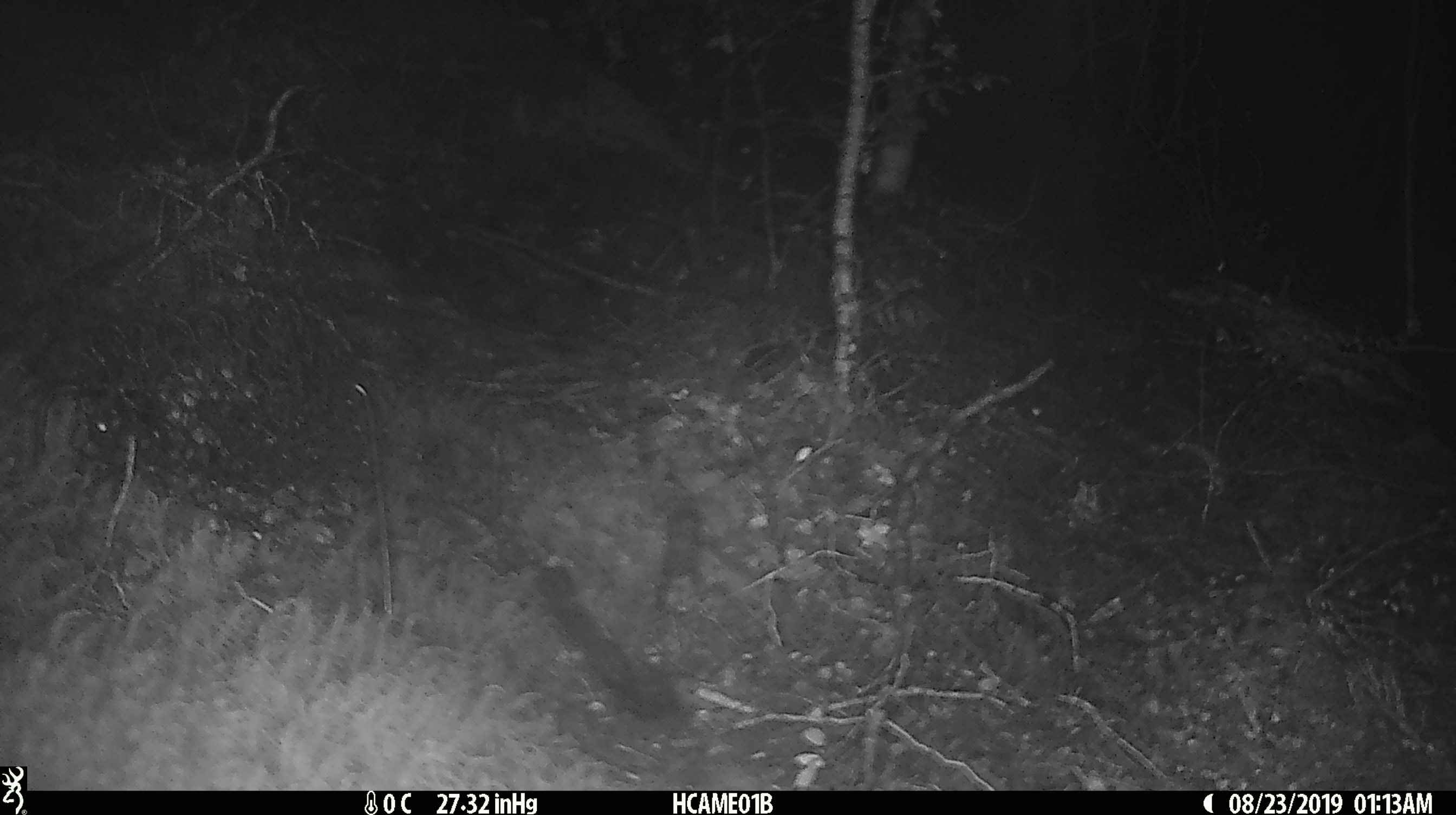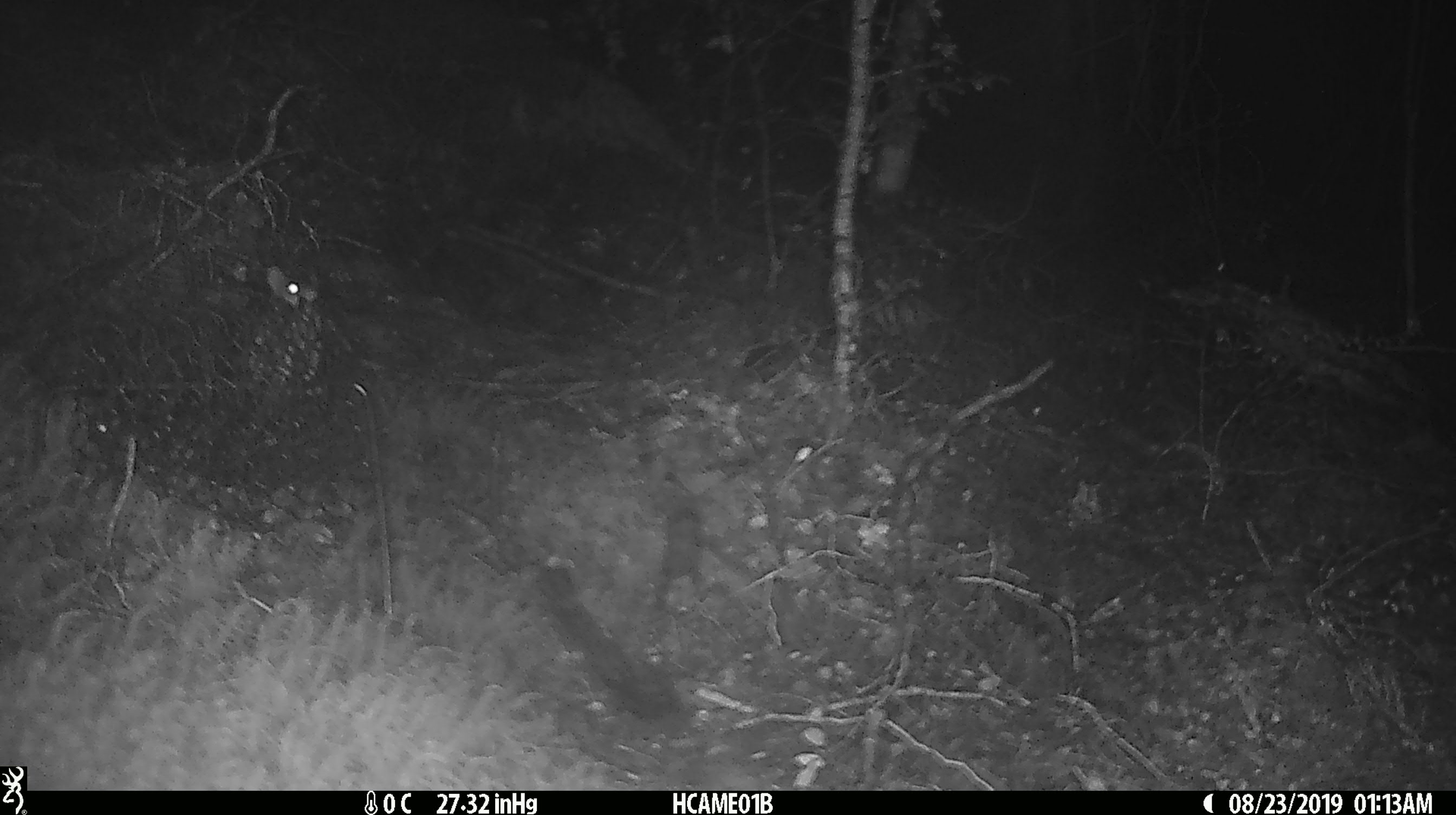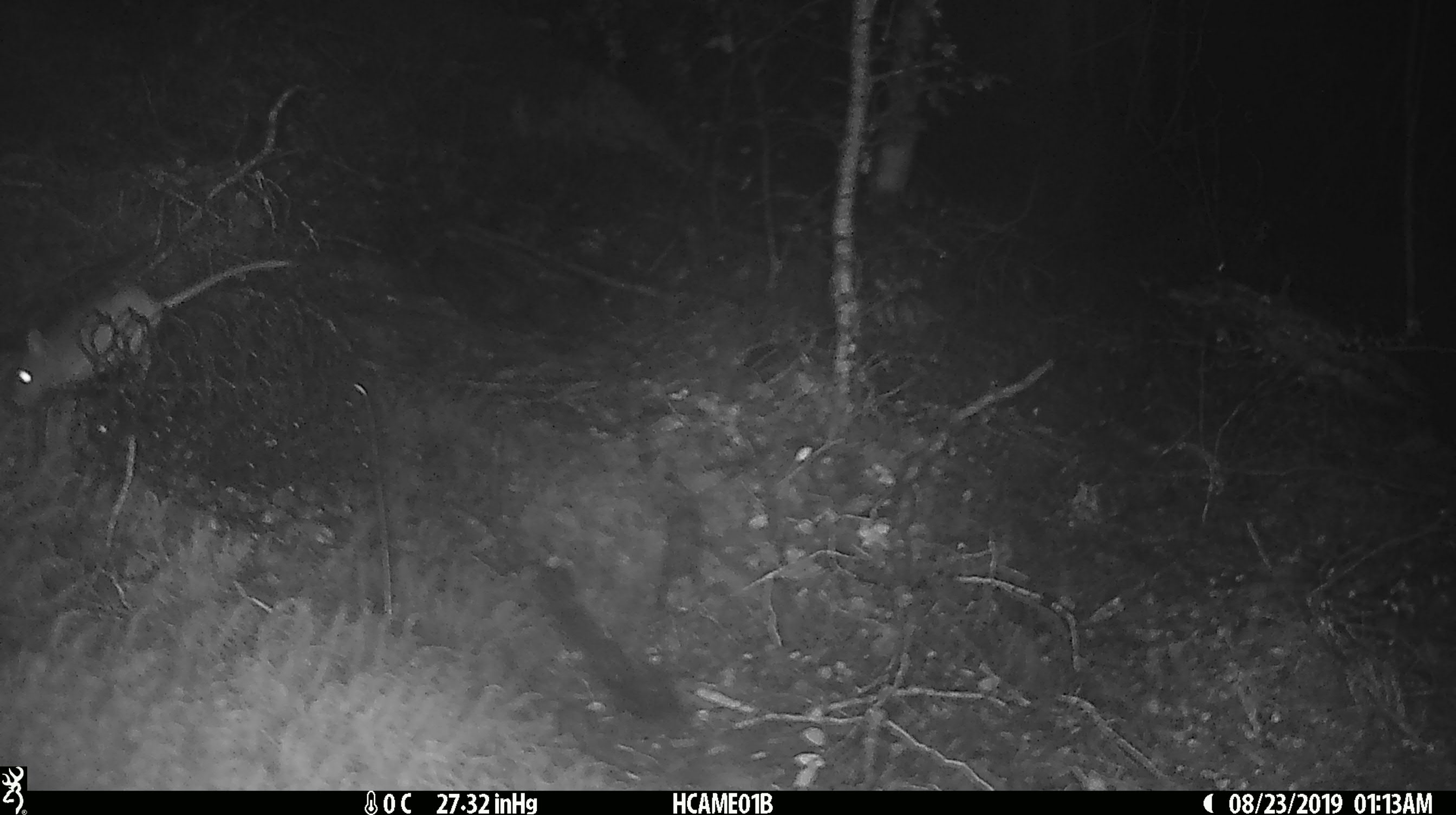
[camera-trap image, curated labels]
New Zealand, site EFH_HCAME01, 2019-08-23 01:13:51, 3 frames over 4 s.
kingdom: Animalia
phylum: Chordata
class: Mammalia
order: Rodentia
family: Muridae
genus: Mus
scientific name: Mus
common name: mouse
Mouse (Mus).